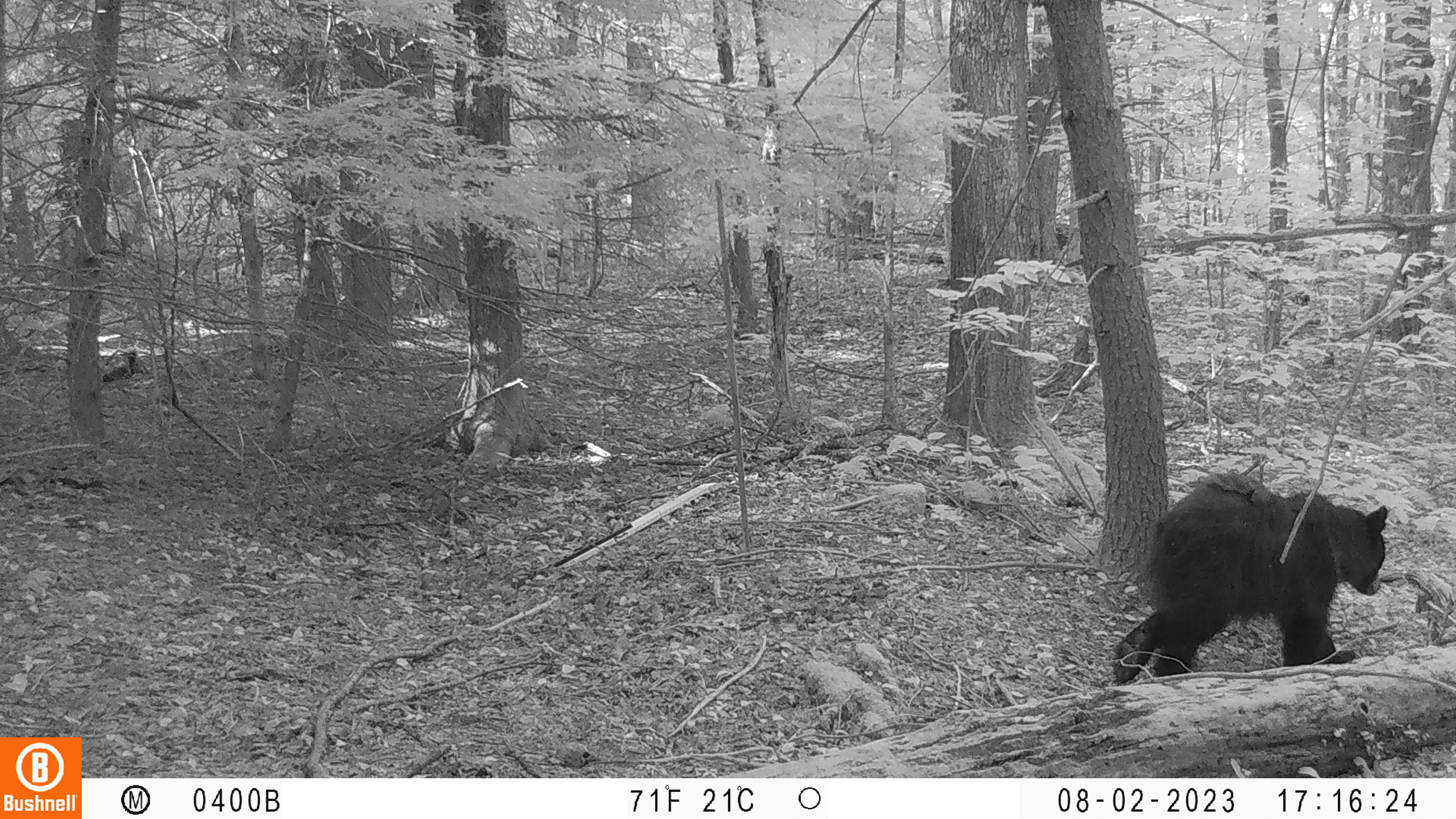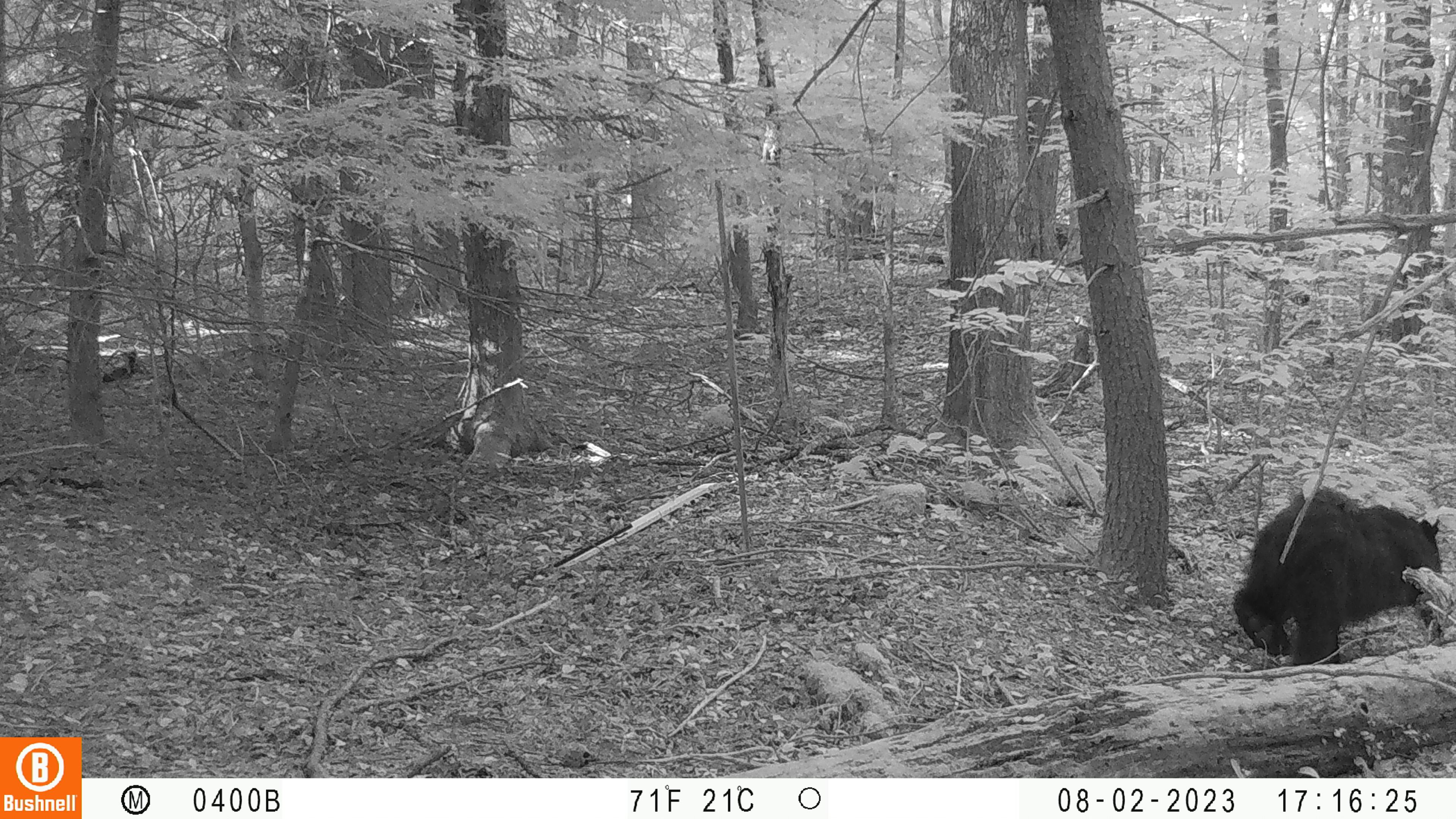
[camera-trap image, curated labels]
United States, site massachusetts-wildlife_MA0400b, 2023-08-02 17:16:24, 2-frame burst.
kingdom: Animalia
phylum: Chordata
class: Mammalia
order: Carnivora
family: Ursidae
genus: Ursus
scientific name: Ursus americanus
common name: black bear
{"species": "black bear (Ursus americanus)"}